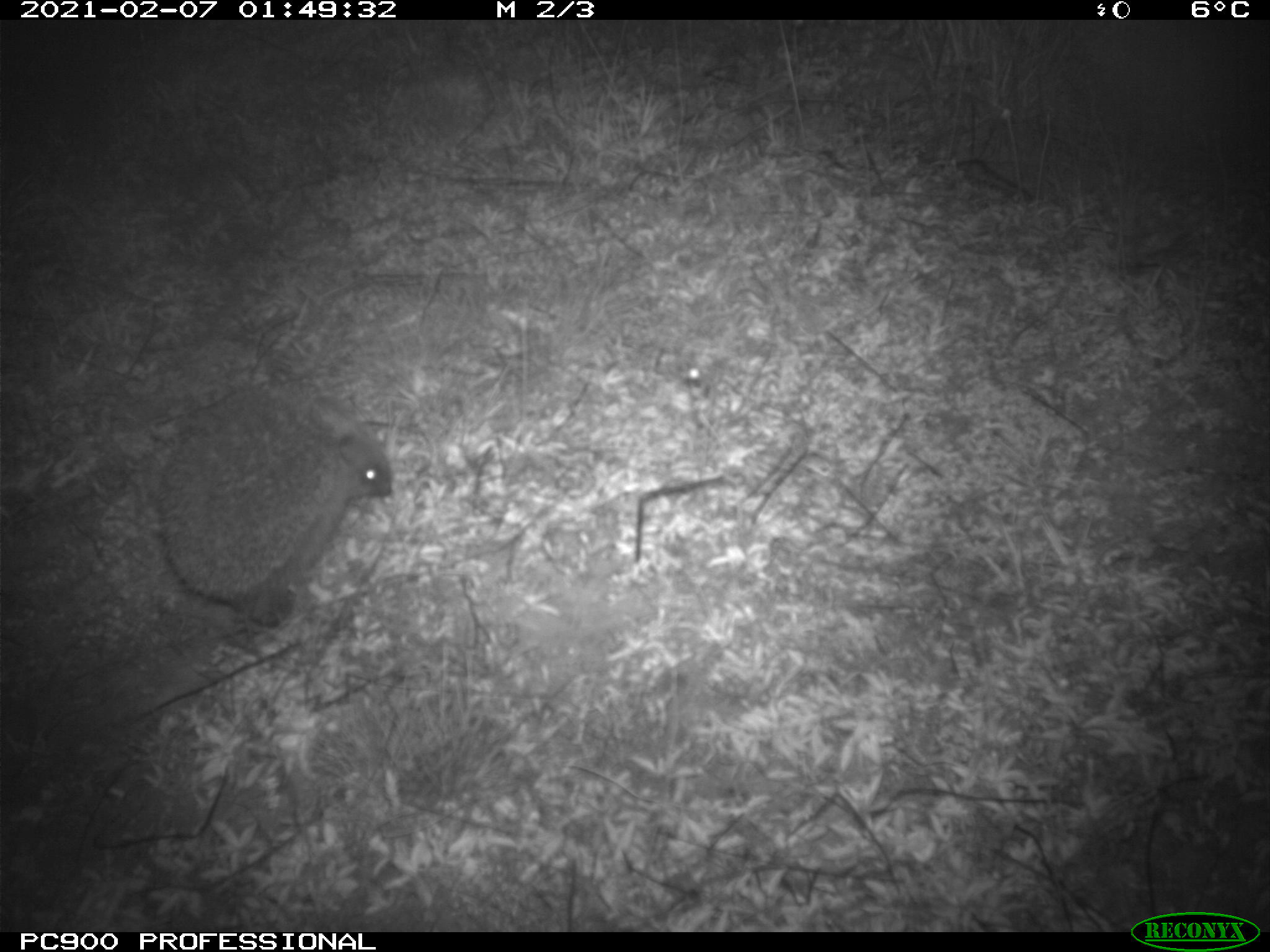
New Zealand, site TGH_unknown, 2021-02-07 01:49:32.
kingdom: Animalia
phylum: Chordata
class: Mammalia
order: Eulipotyphla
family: Erinaceidae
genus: Erinaceus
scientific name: Erinaceus europaeus europaeus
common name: european hedgehog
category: hedgehog